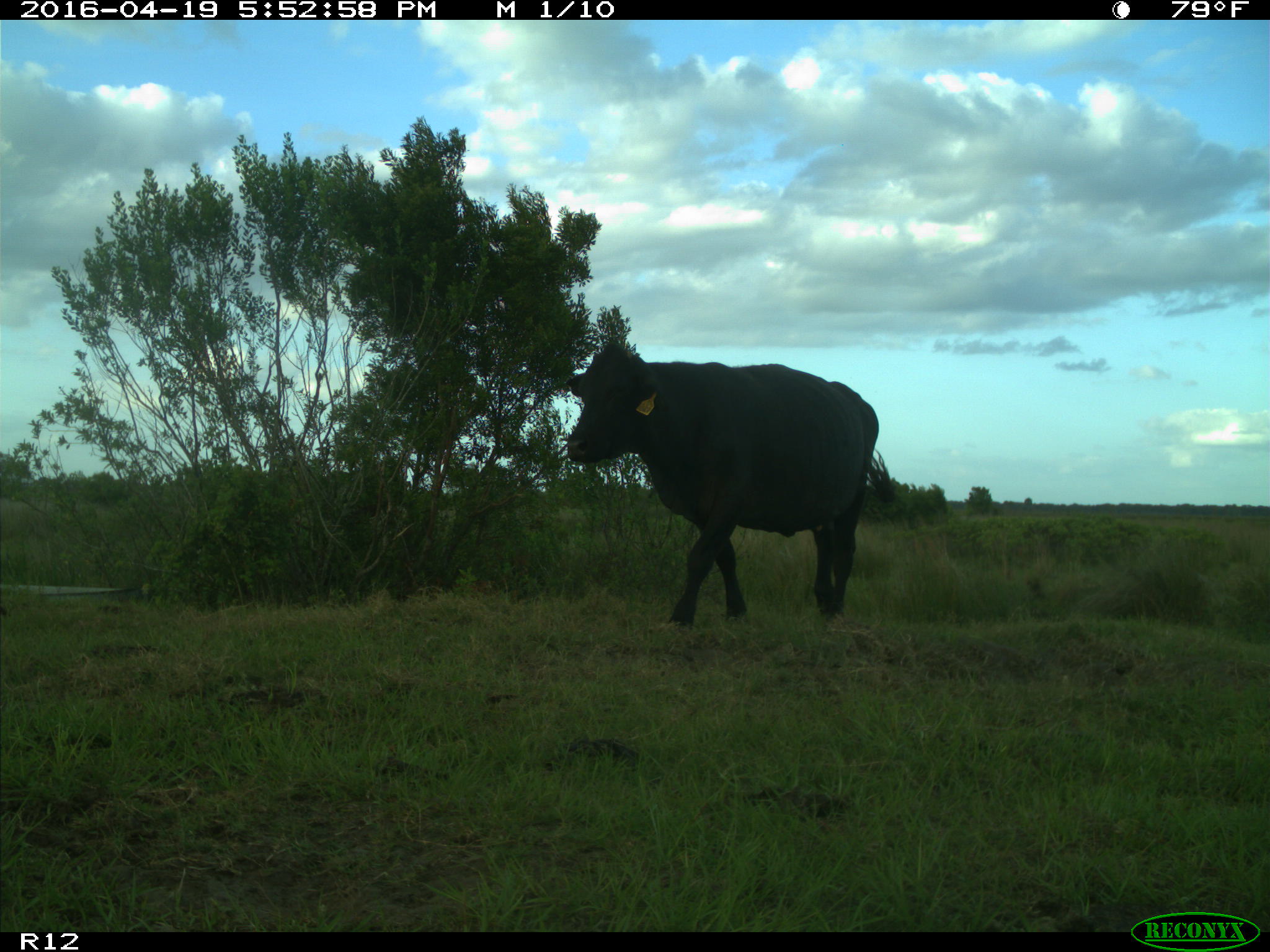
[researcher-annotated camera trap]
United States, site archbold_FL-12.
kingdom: Animalia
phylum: Chordata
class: Mammalia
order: Artiodactyla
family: Bovidae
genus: Bos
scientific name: Bos taurus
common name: domestic cow